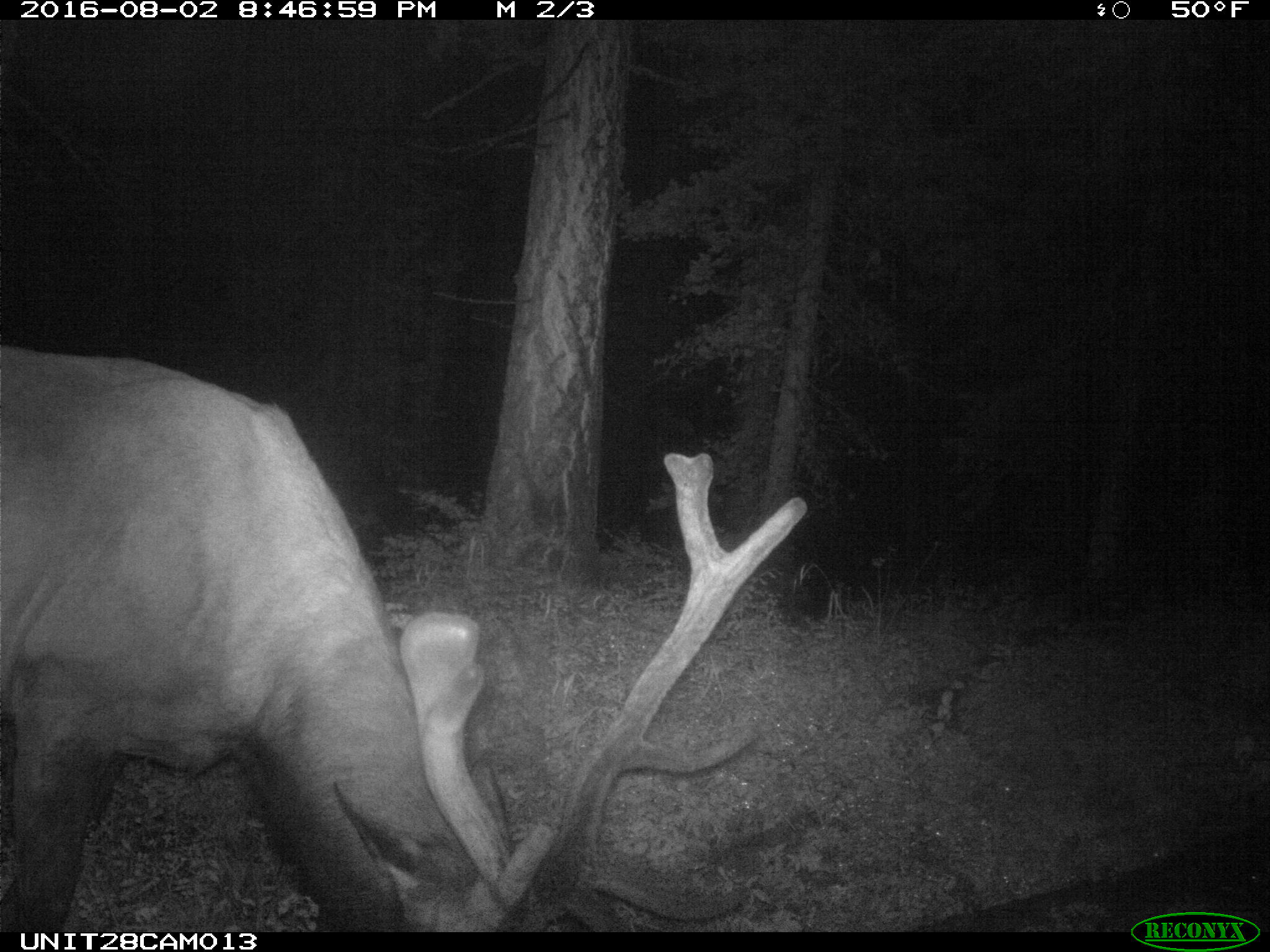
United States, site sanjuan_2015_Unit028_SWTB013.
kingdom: Animalia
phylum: Chordata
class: Mammalia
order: Artiodactyla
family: Cervidae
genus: Cervus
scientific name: Cervus elaphus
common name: red deer